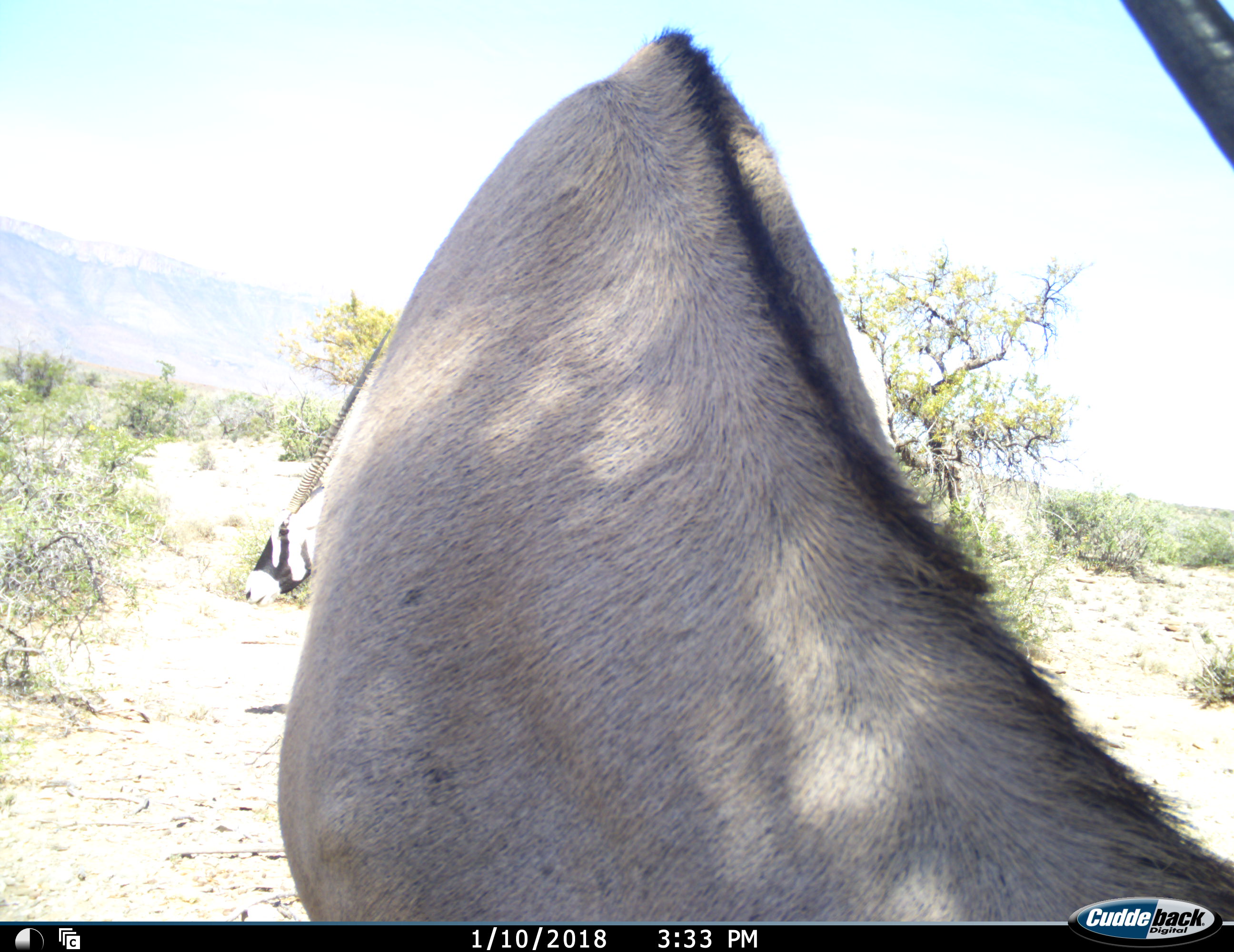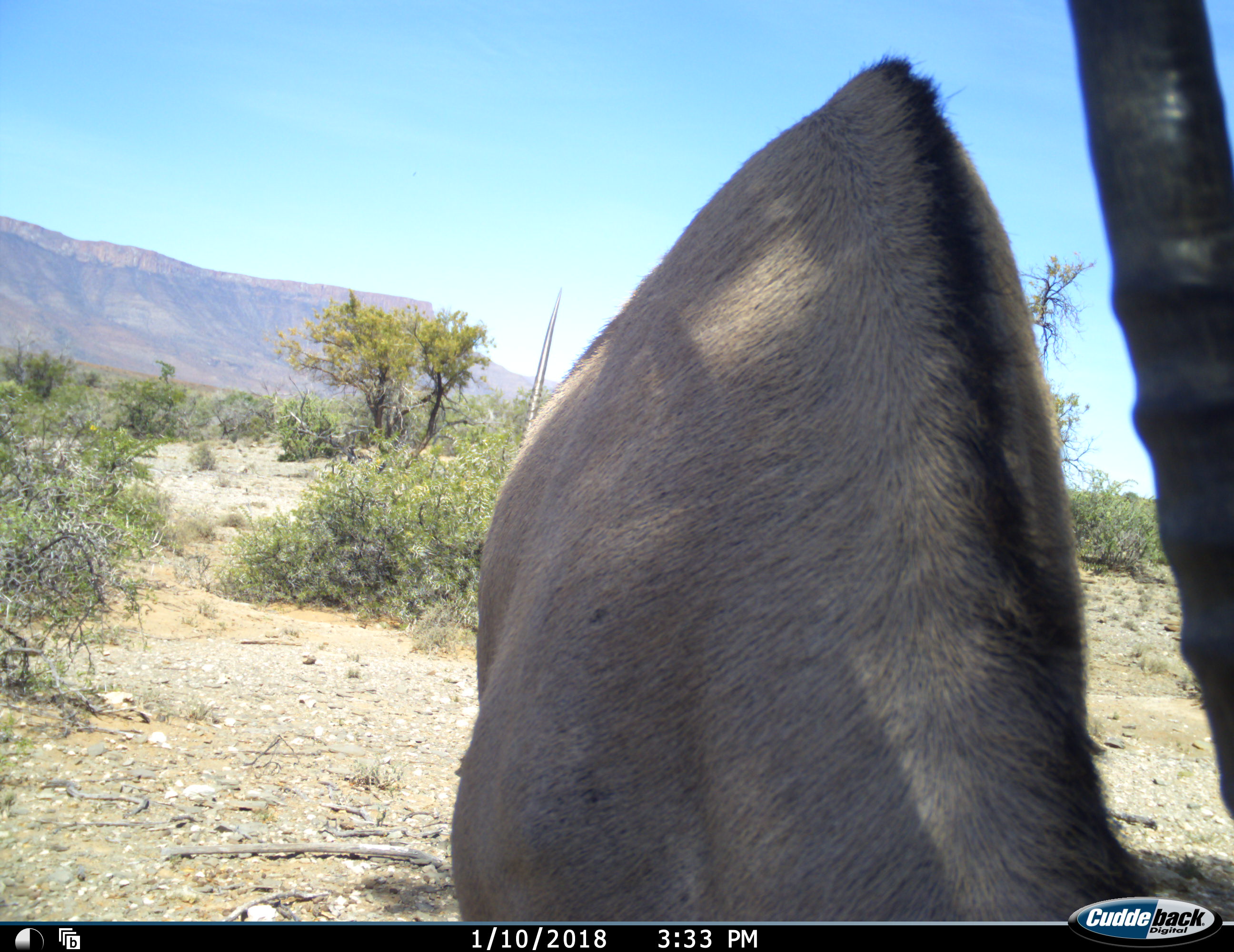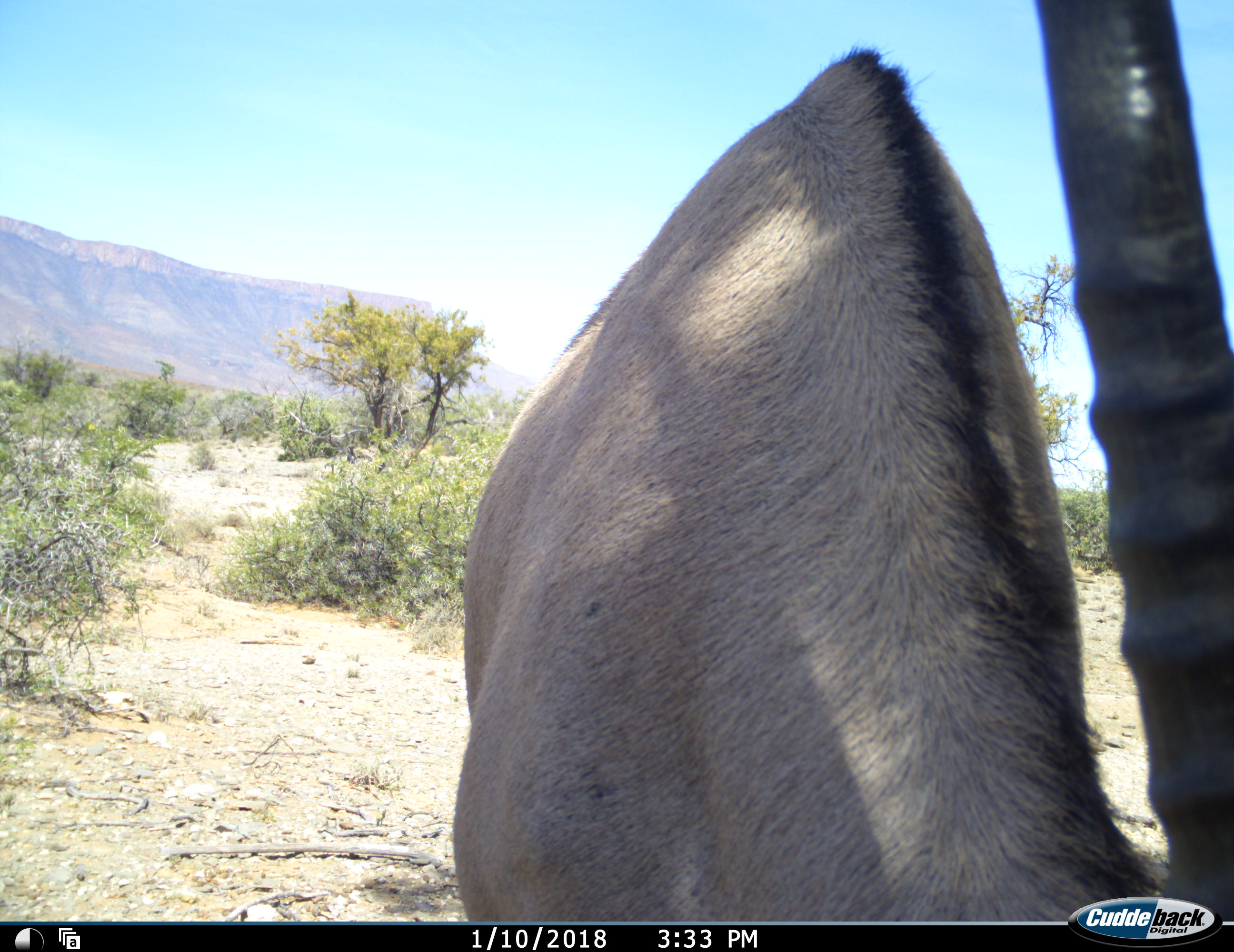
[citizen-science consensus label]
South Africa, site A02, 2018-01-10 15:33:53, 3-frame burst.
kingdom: Animalia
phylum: Chordata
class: Mammalia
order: Artiodactyla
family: Bovidae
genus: Oryx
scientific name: Oryx gazella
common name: gemsbok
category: gemsbokoryx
Gemsbokoryx (gemsbok) (Oryx gazella), count 2. Behavior (volunteer vote fractions): standing 60%, resting 0%, moving 40%, interacting 0%. Young present (vote fraction): 0%. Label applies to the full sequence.